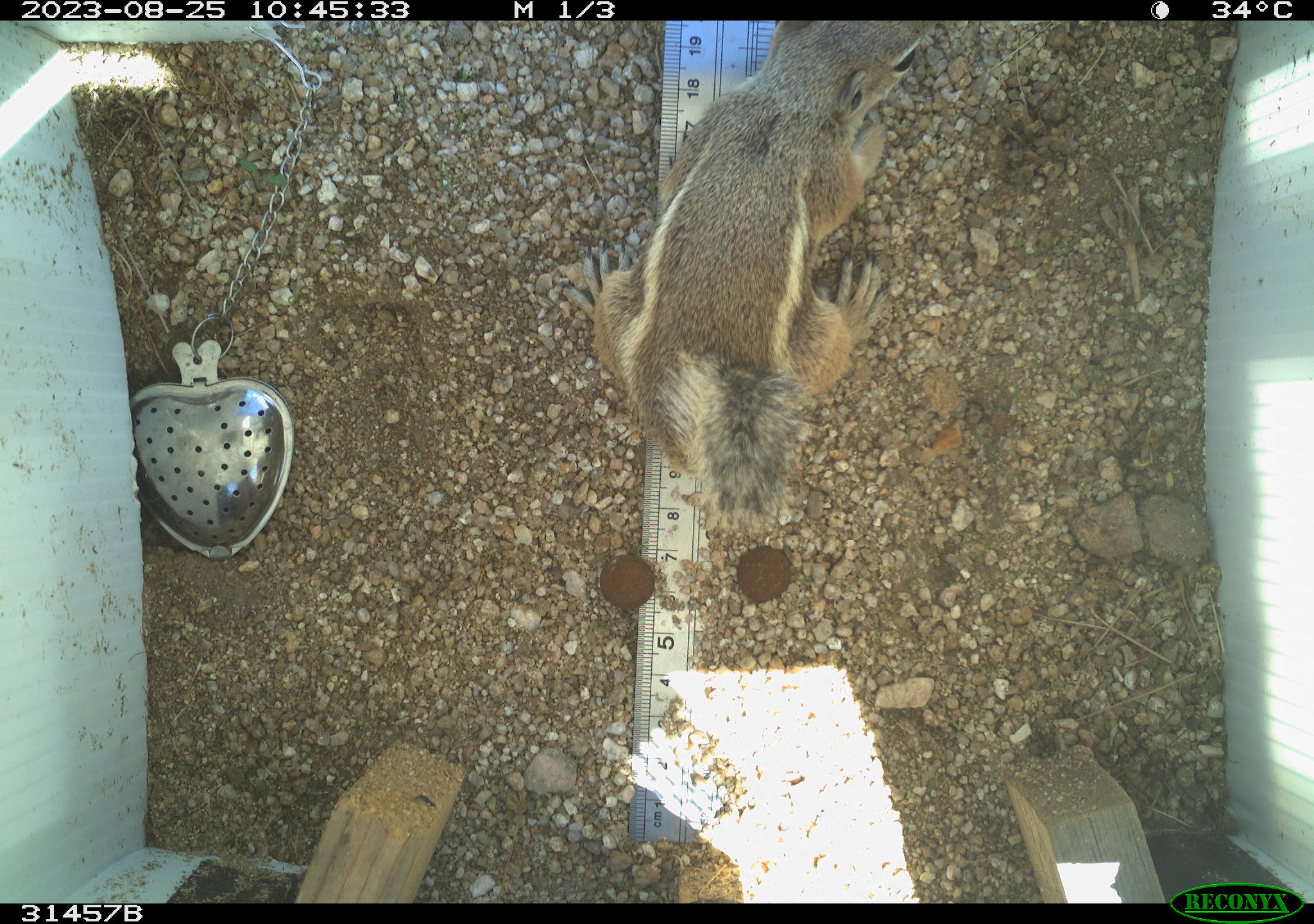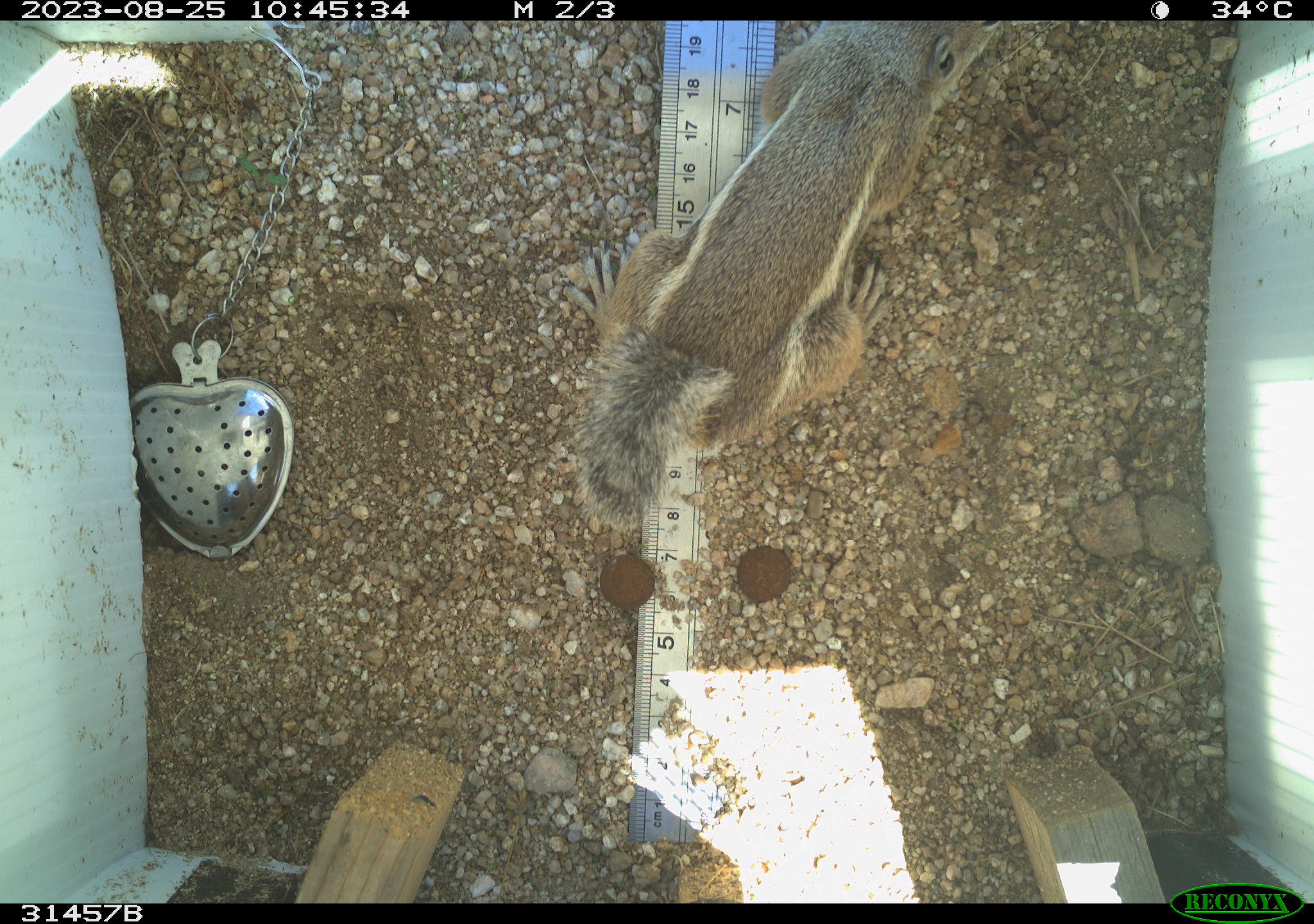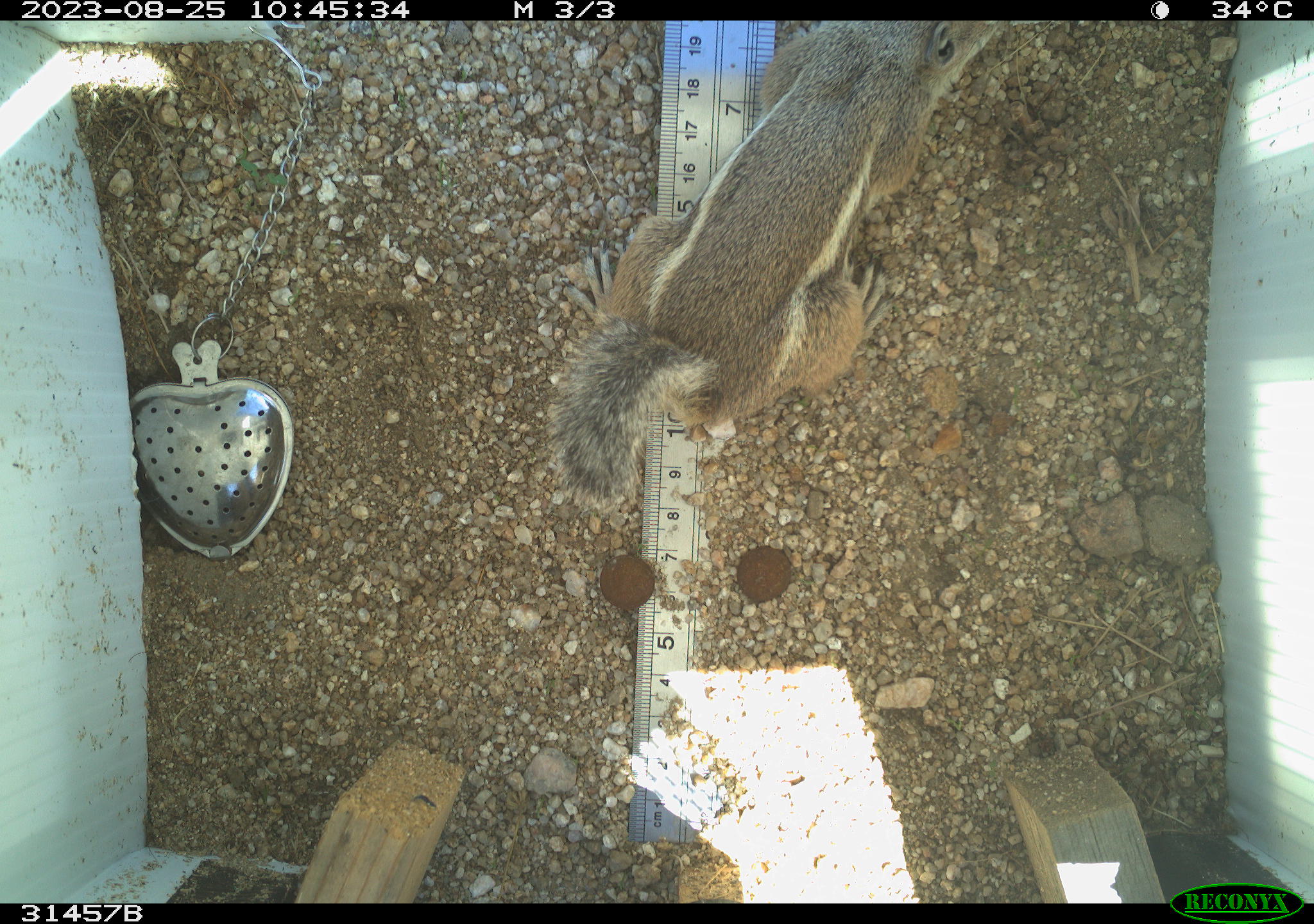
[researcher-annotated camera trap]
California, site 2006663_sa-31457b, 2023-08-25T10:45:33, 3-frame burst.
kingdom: Animalia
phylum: Chordata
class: Mammalia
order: Rodentia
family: Sciuridae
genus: Ammospermophilus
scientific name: Ammospermophilus leucurus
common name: white-tailed antelope squirrel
White-tailed antelope squirrel (Ammospermophilus leucurus).